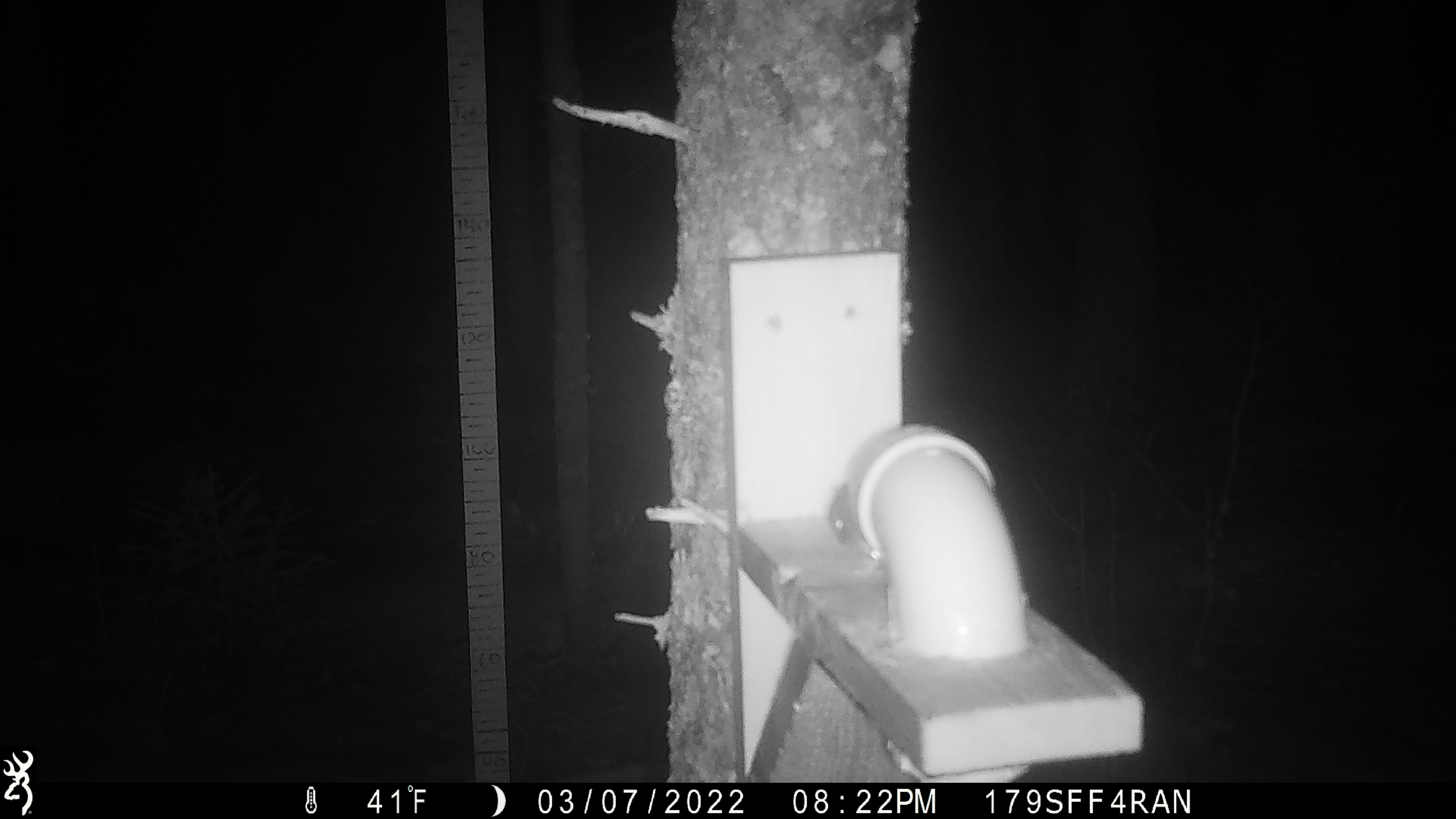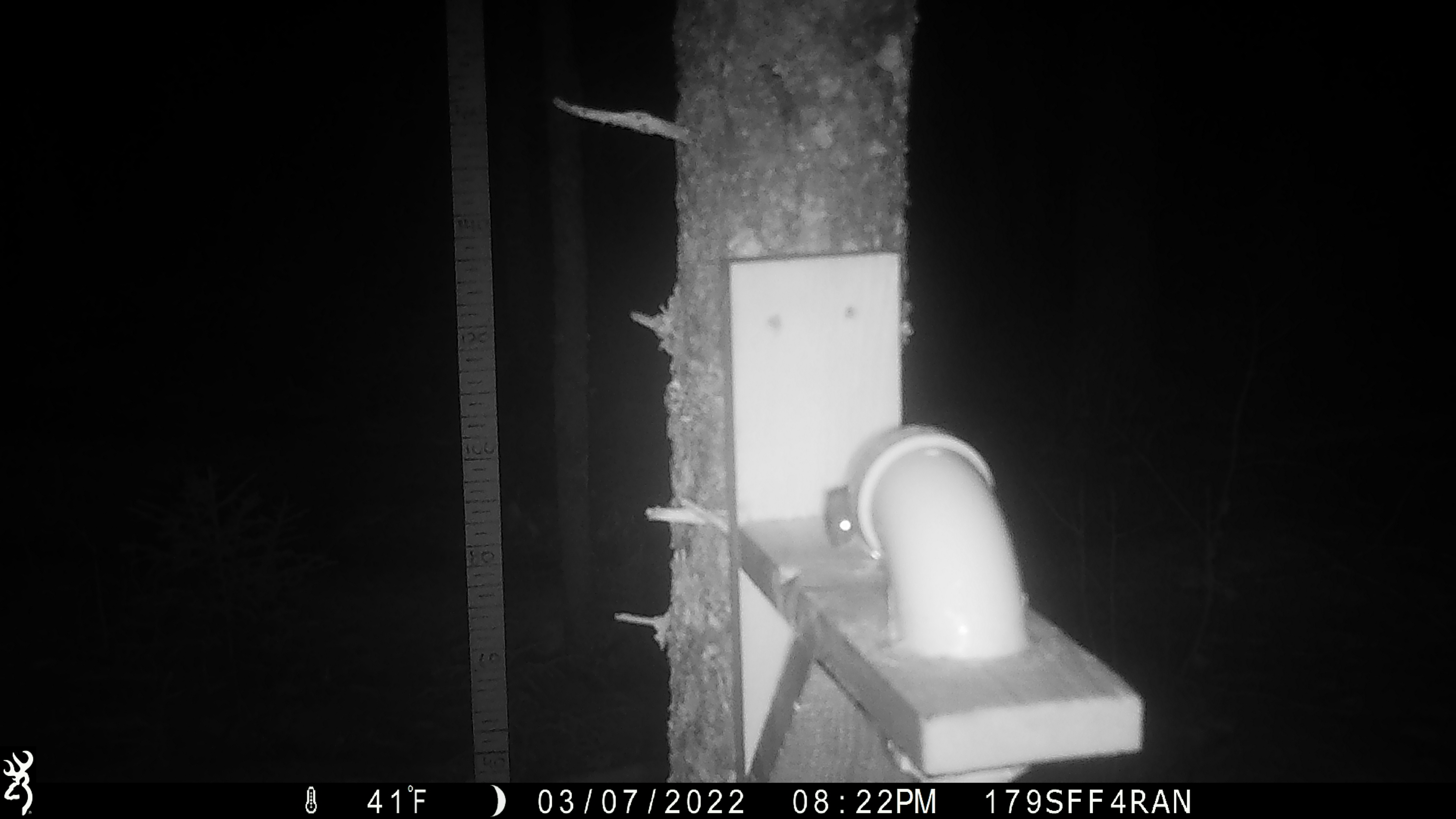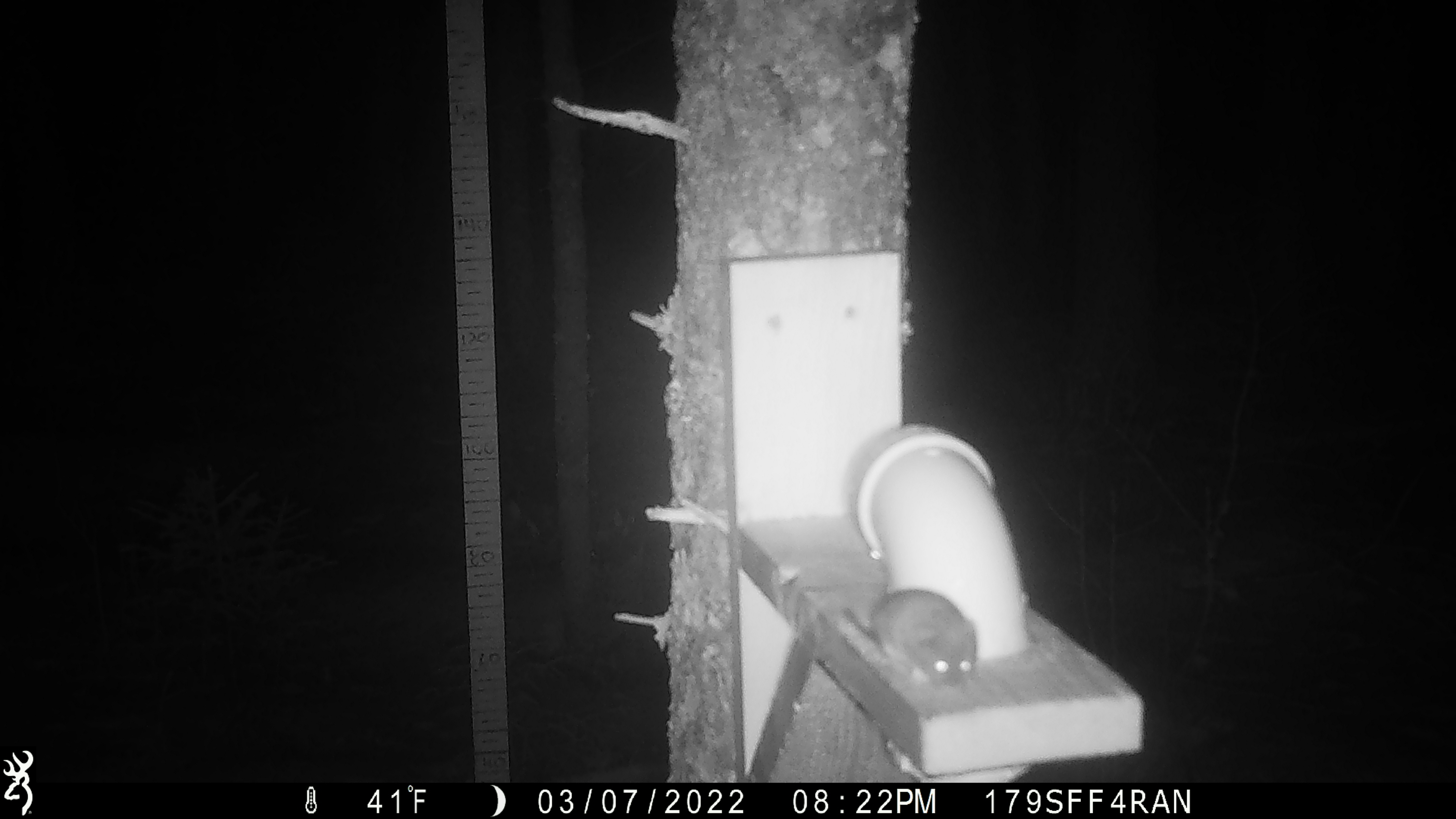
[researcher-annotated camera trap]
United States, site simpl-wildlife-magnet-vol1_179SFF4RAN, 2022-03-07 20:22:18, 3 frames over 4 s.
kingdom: Animalia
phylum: Chordata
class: Mammalia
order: Rodentia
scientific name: Rodentia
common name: mouse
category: mouse sp.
Mouse sp. (mouse) (Rodentia).